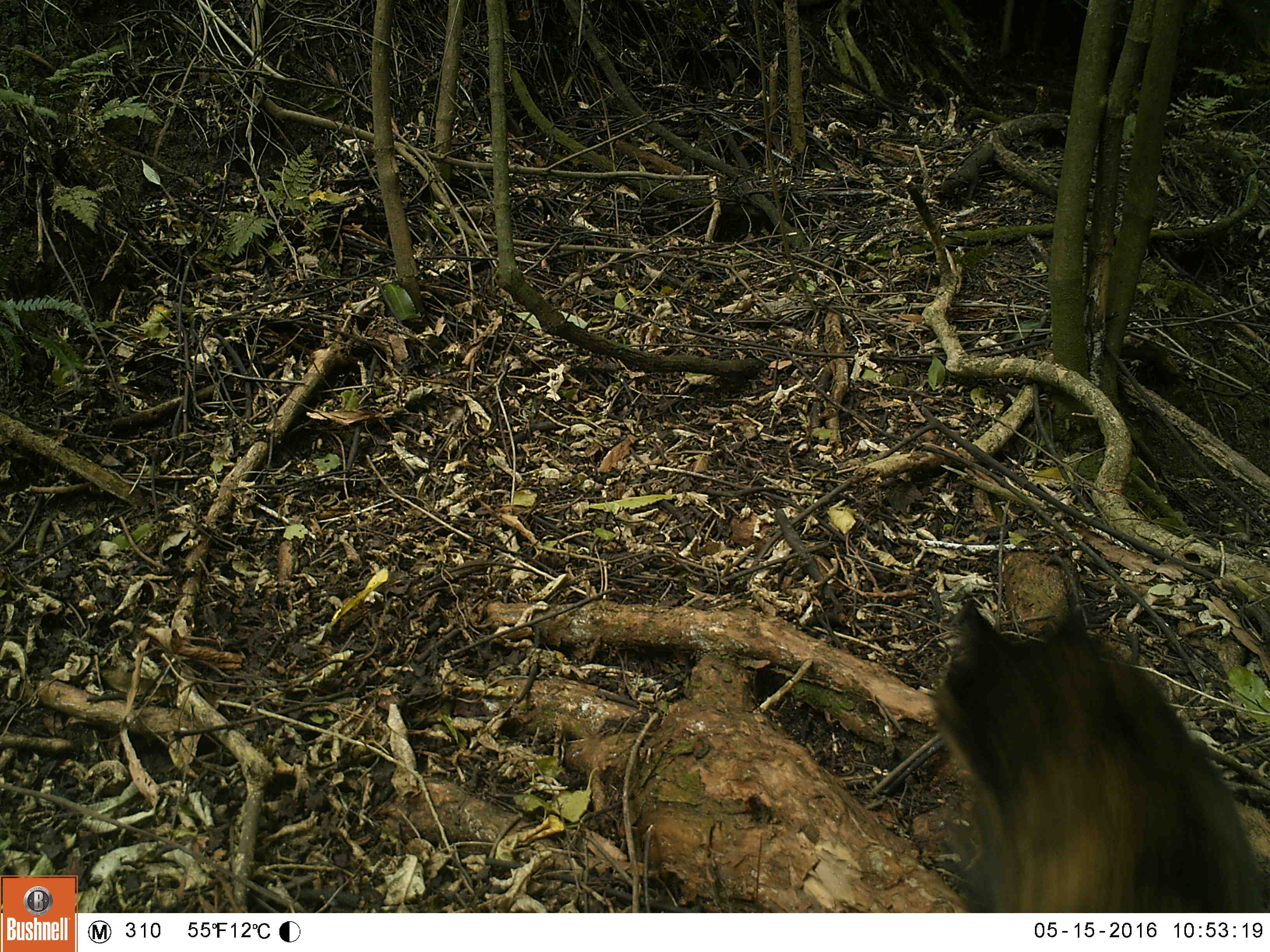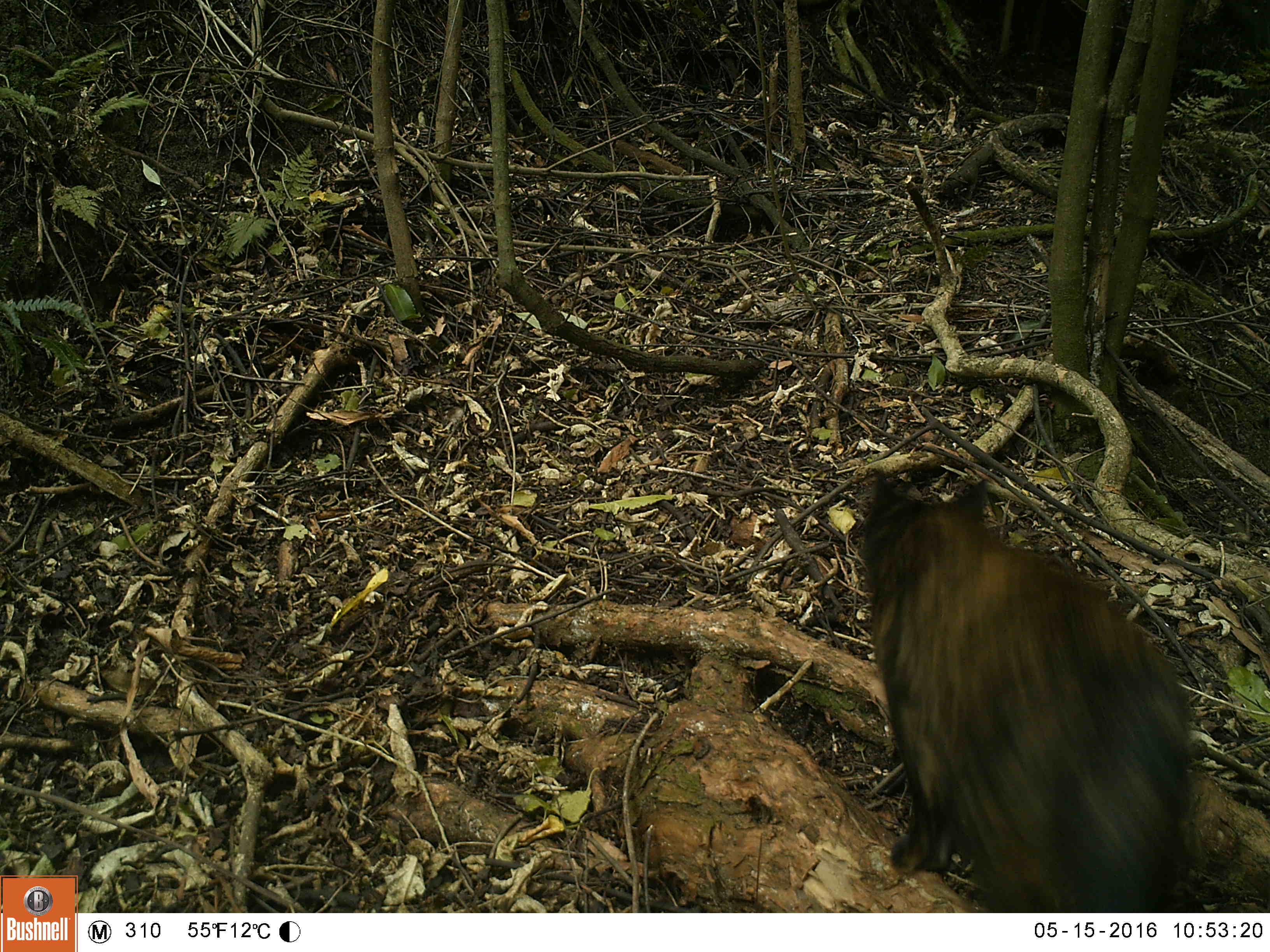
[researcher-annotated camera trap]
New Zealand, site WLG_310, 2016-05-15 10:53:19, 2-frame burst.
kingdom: Animalia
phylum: Chordata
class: Mammalia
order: Carnivora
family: Felidae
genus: Felis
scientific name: Felis catus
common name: domestic cat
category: cat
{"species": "cat (domestic cat) (Felis catus)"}